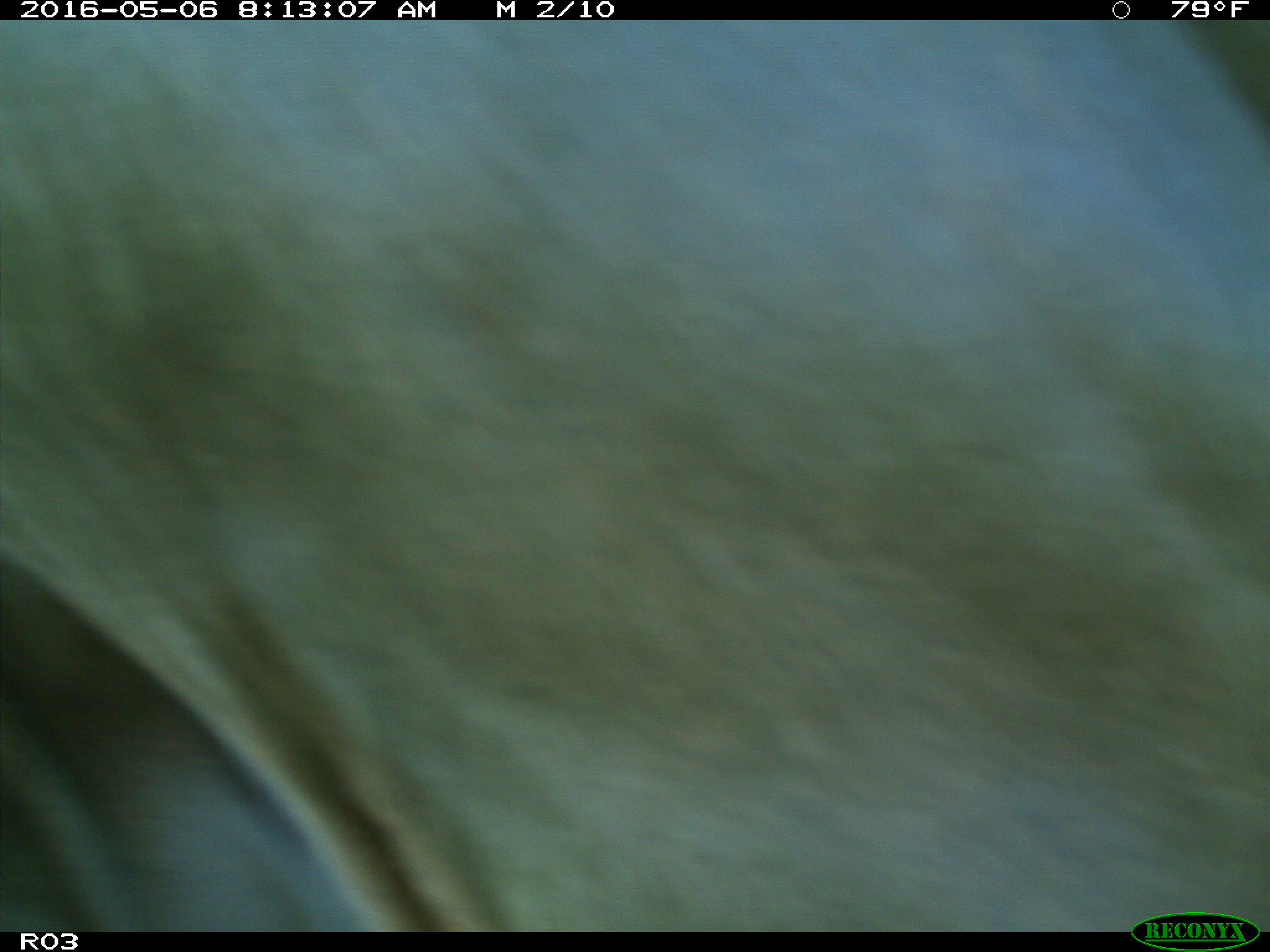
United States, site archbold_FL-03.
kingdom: Animalia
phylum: Chordata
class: Mammalia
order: Artiodactyla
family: Bovidae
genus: Bos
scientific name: Bos taurus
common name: domestic cow